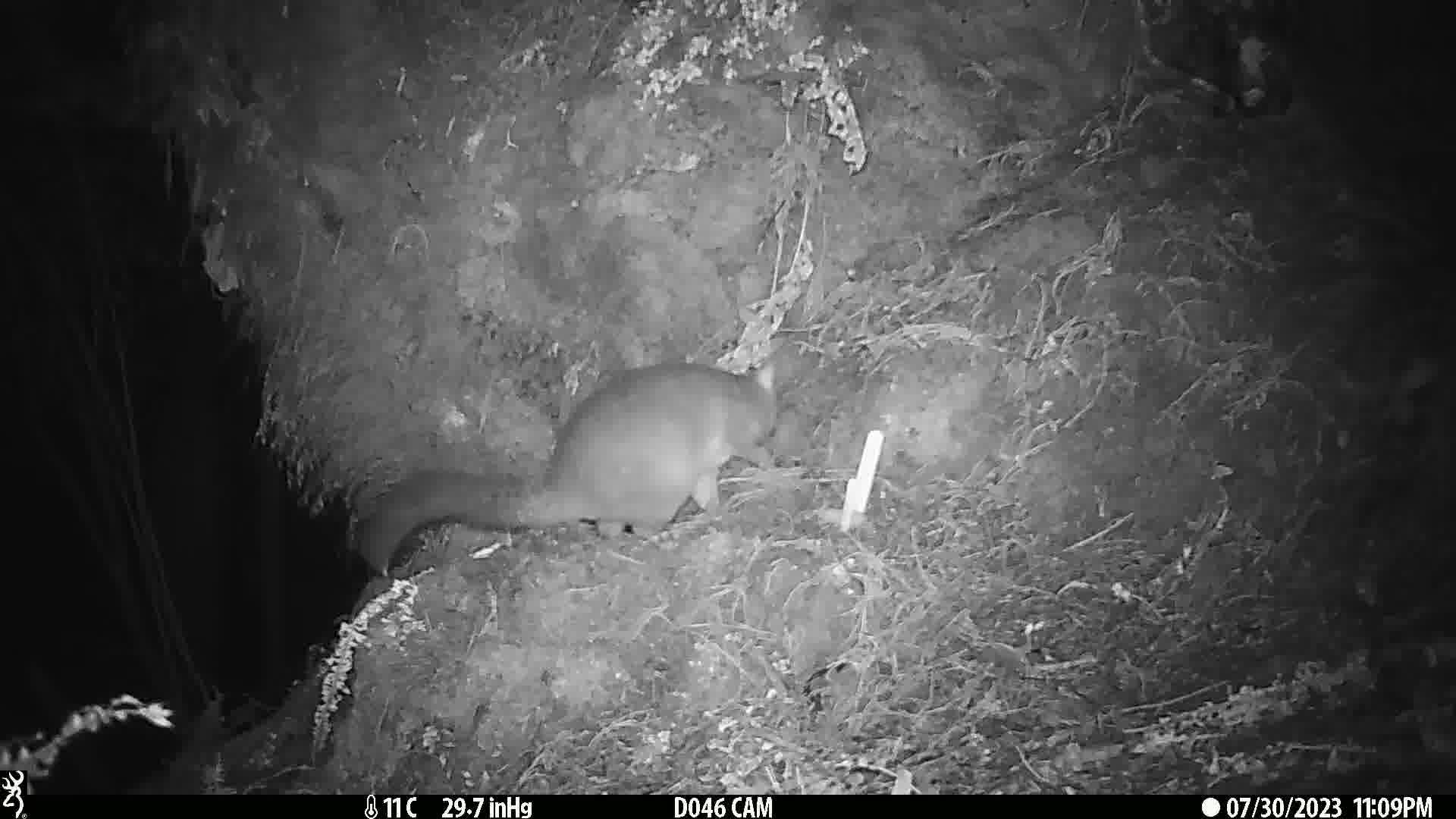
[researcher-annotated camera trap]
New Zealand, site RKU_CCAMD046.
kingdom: Animalia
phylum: Chordata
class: Mammalia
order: Diprotodontia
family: Phalangeridae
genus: Trichosurus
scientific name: Trichosurus vulpecula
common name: common brushtail possum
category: possum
Possum (common brushtail possum) (Trichosurus vulpecula).